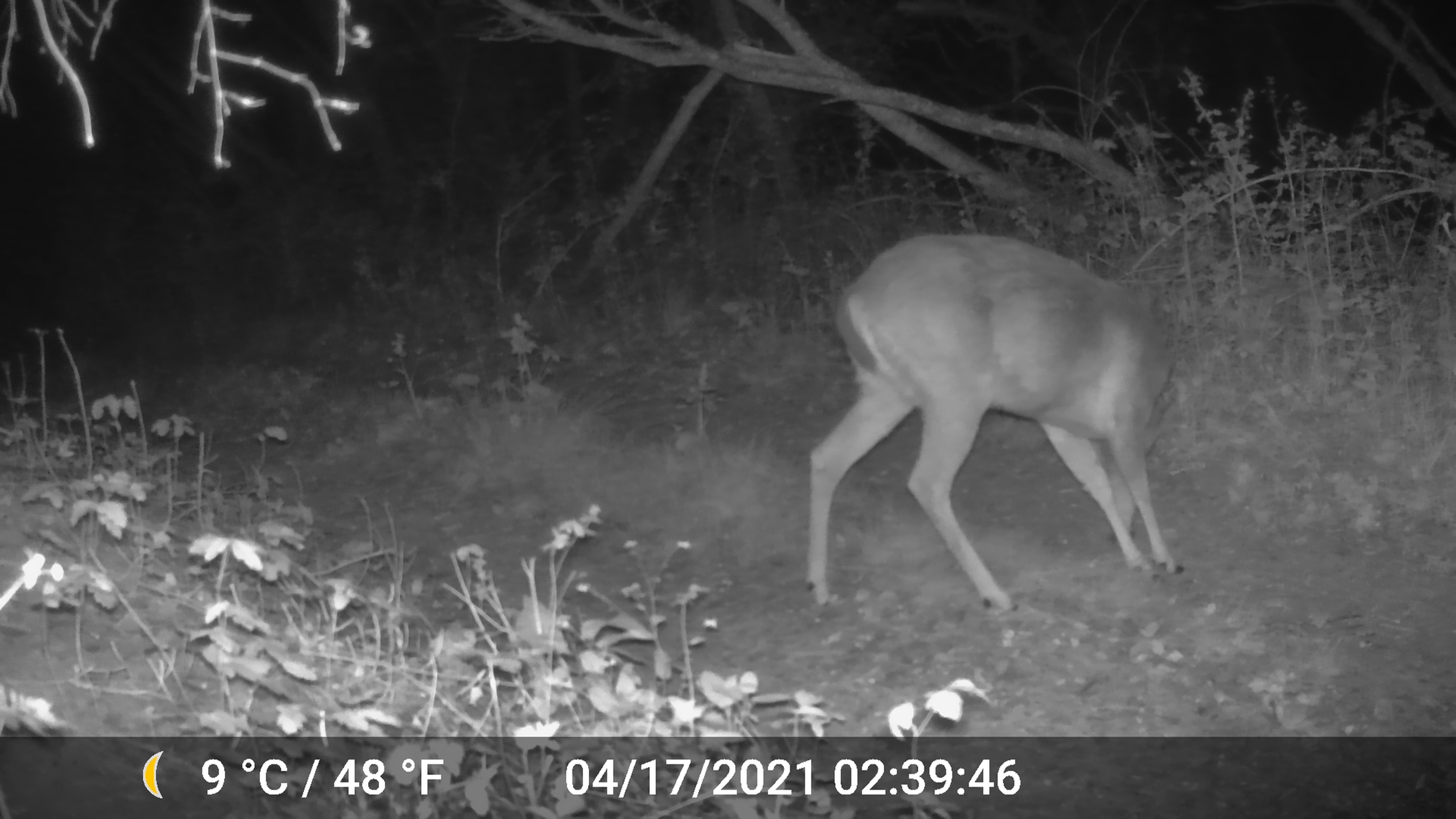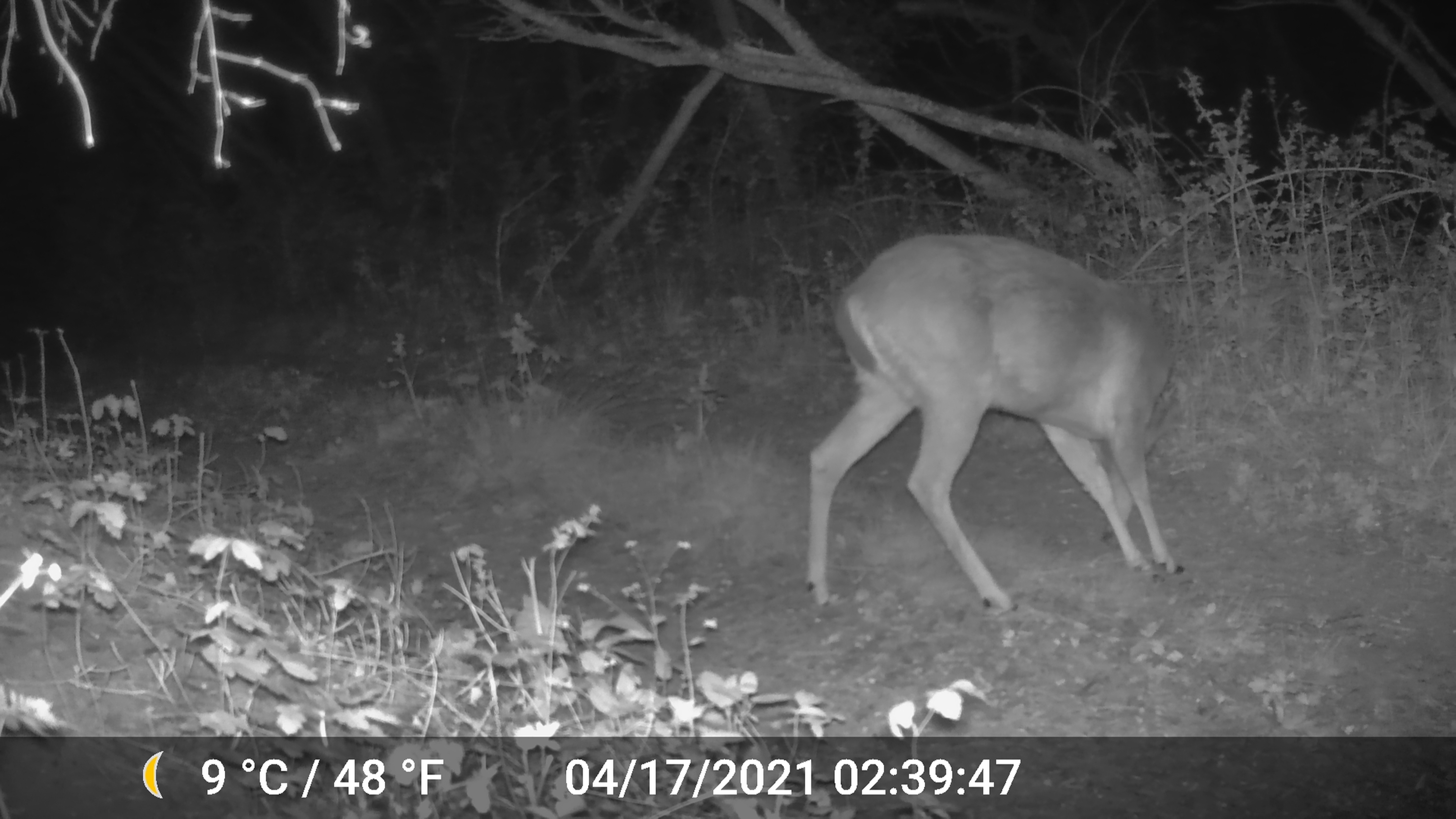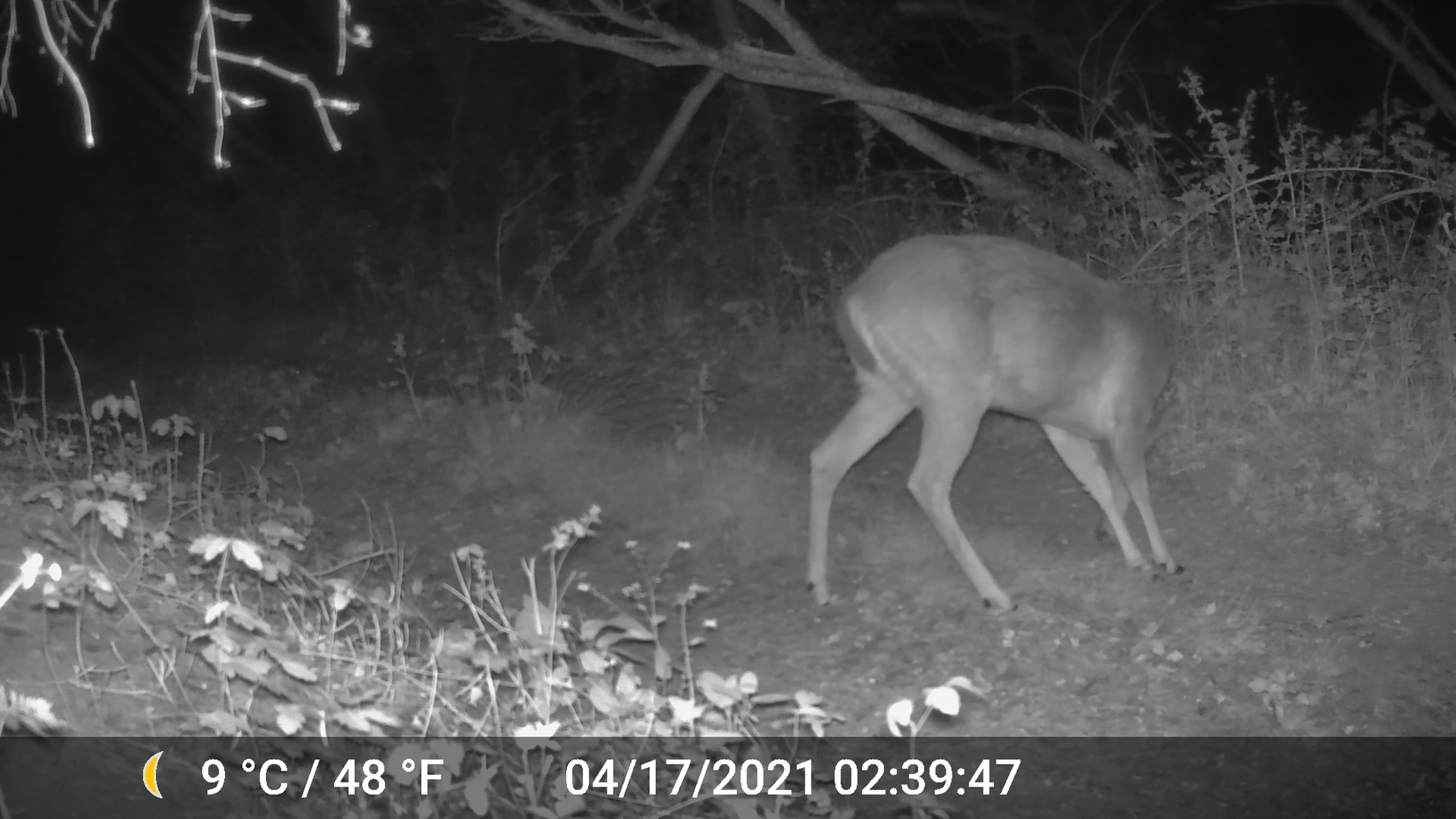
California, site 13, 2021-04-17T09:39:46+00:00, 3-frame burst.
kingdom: Animalia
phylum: Chordata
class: Mammalia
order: Artiodactyla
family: Cervidae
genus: Odocoileus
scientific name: Odocoileus hemionus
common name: mule deer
Mule deer (Odocoileus hemionus).